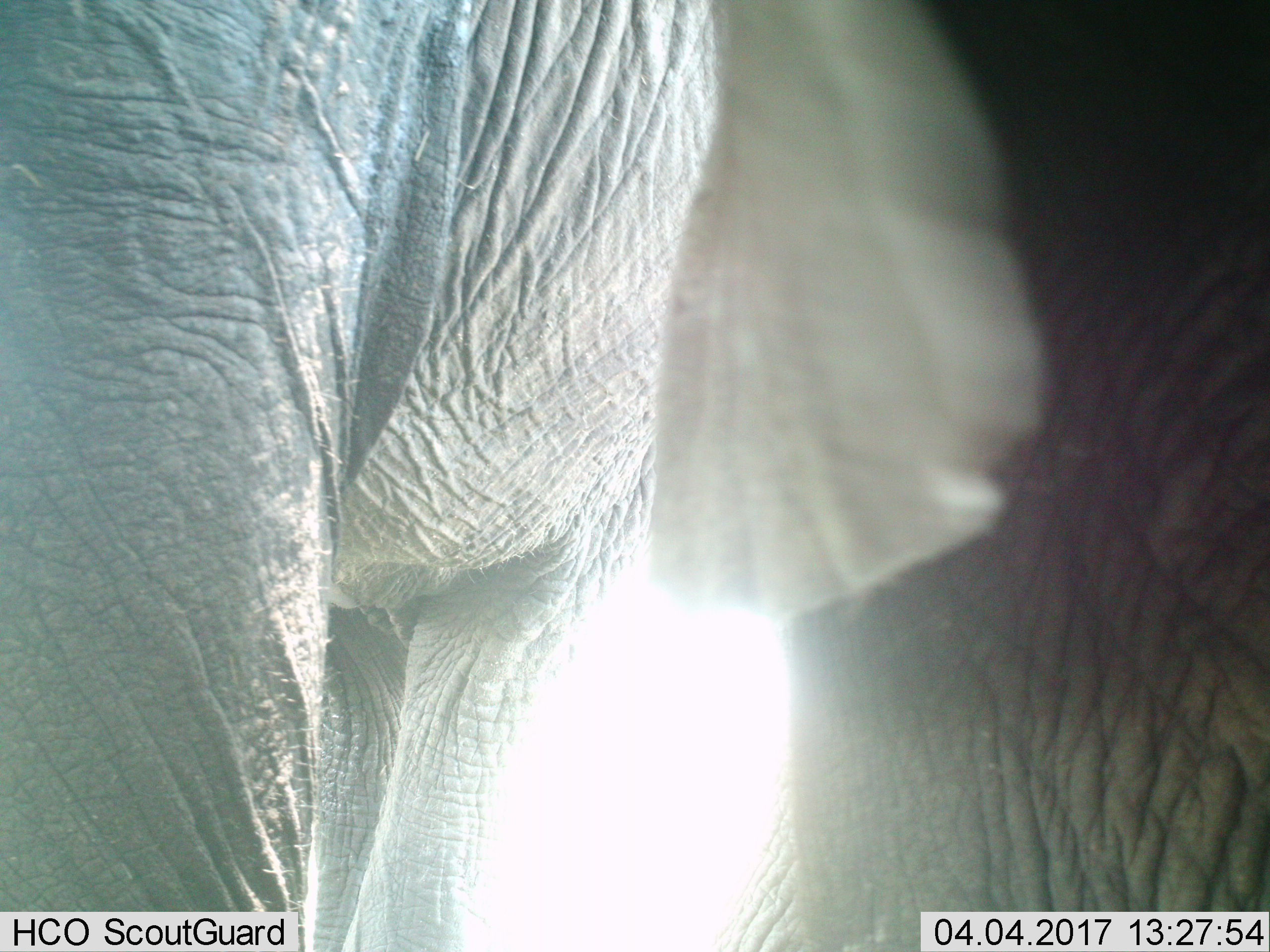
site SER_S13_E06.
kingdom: Animalia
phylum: Chordata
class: Mammalia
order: Proboscidea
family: Elephantidae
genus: Loxodonta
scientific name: Loxodonta africana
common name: african bush elephant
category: elephant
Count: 2.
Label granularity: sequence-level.